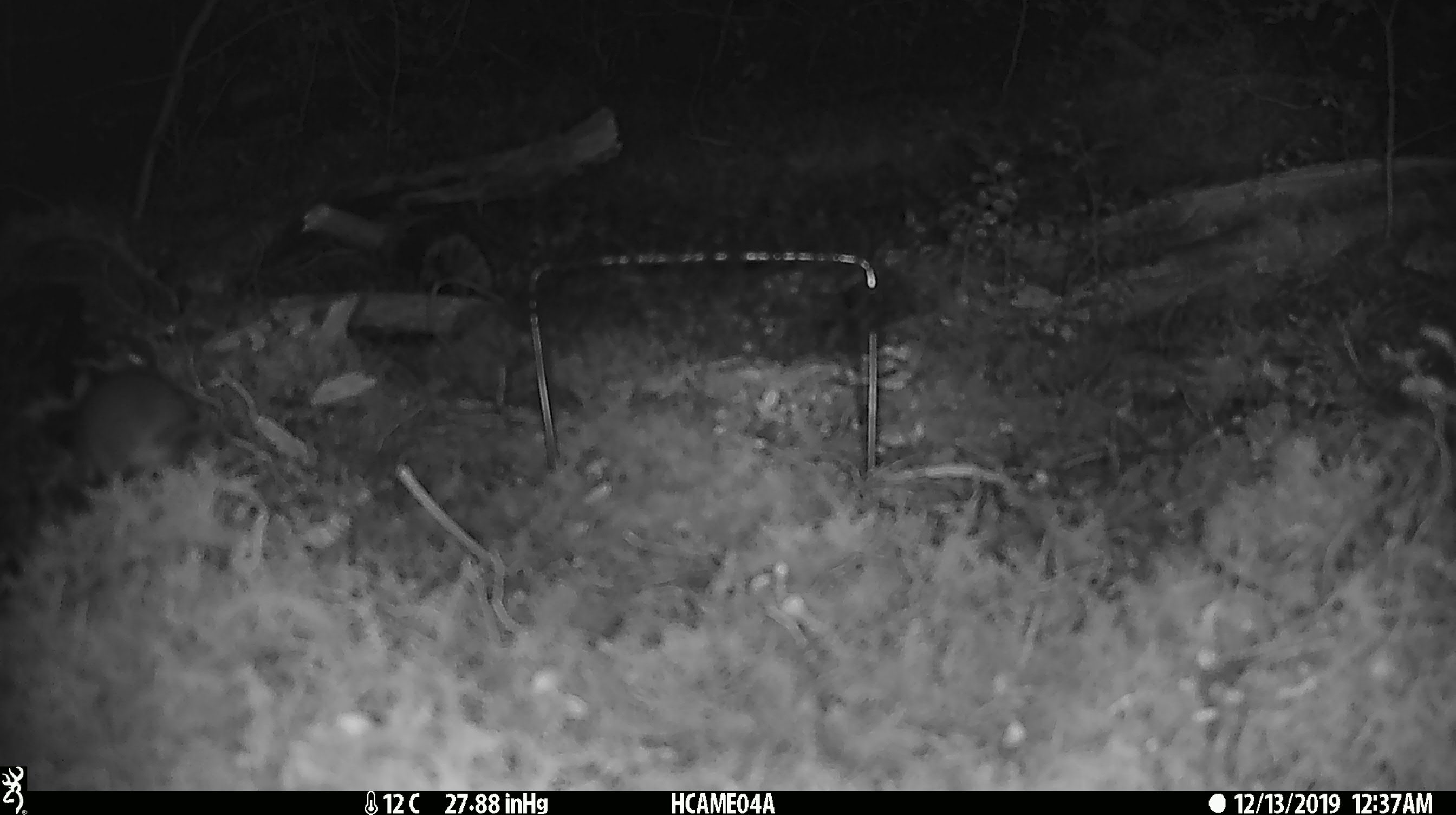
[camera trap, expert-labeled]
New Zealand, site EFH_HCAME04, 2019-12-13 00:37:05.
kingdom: Animalia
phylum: Chordata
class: Mammalia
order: Rodentia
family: Muridae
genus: Mus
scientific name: Mus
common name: mouse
Mouse (Mus).